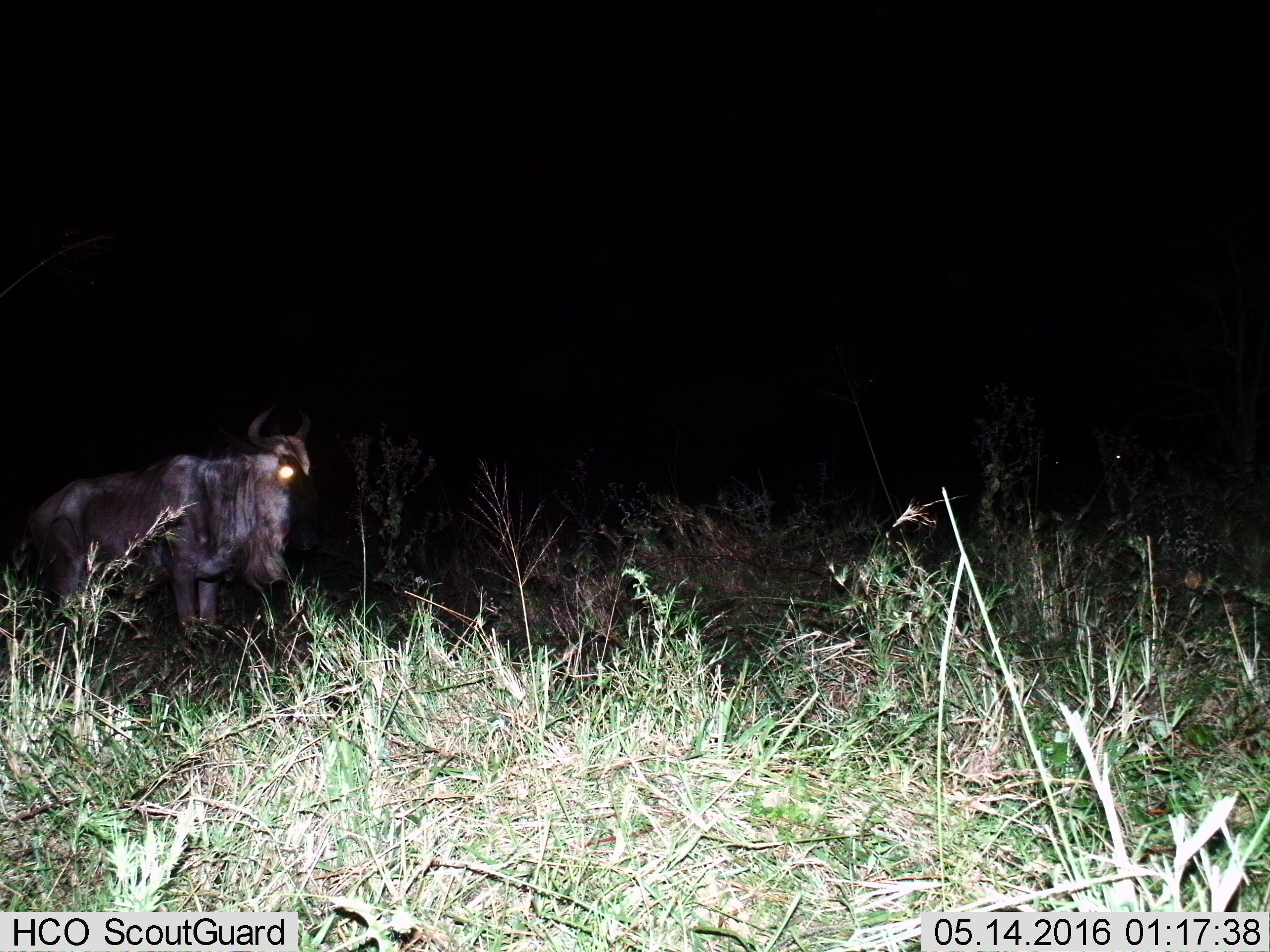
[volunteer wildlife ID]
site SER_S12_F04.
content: unidentified animal